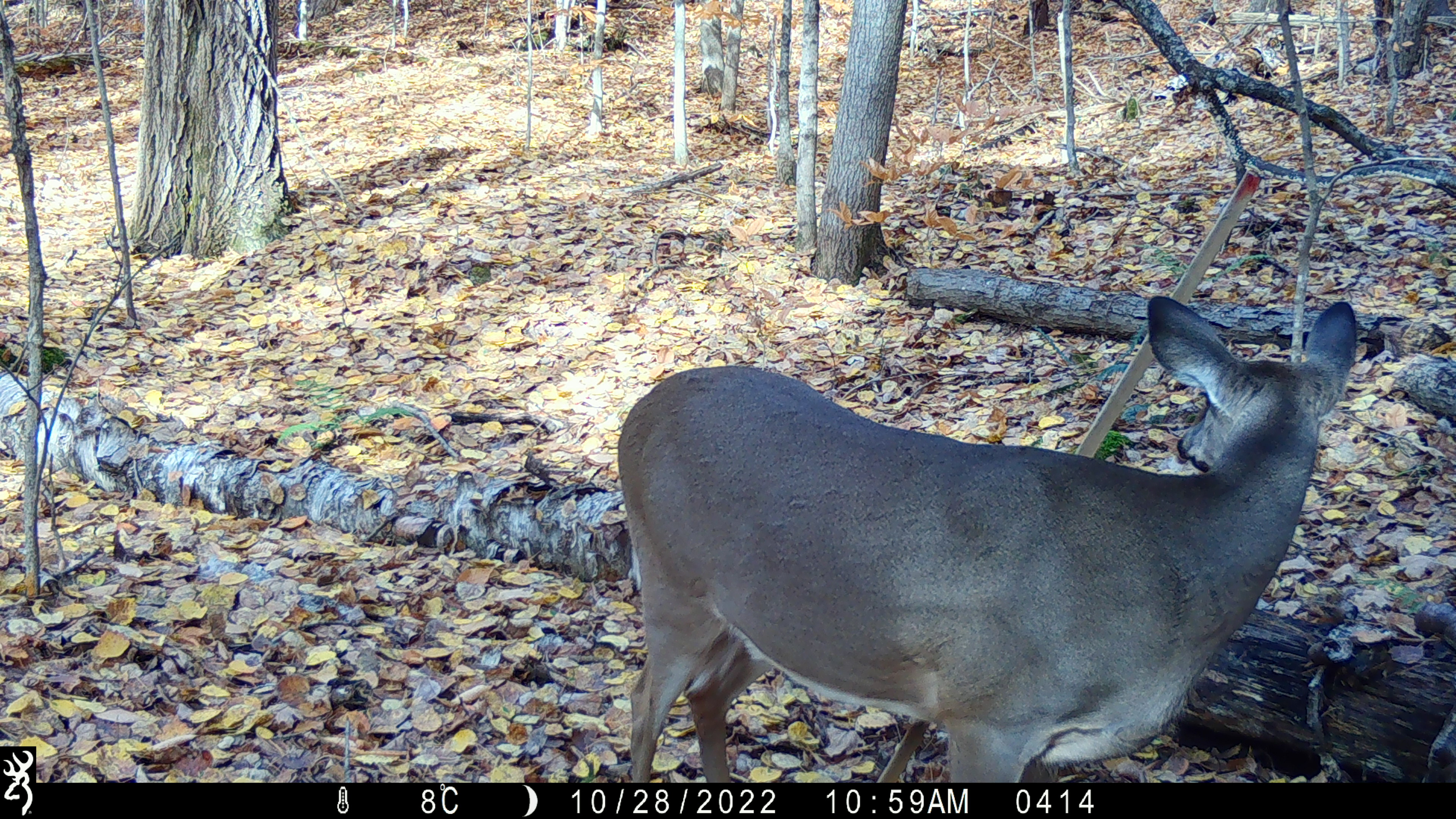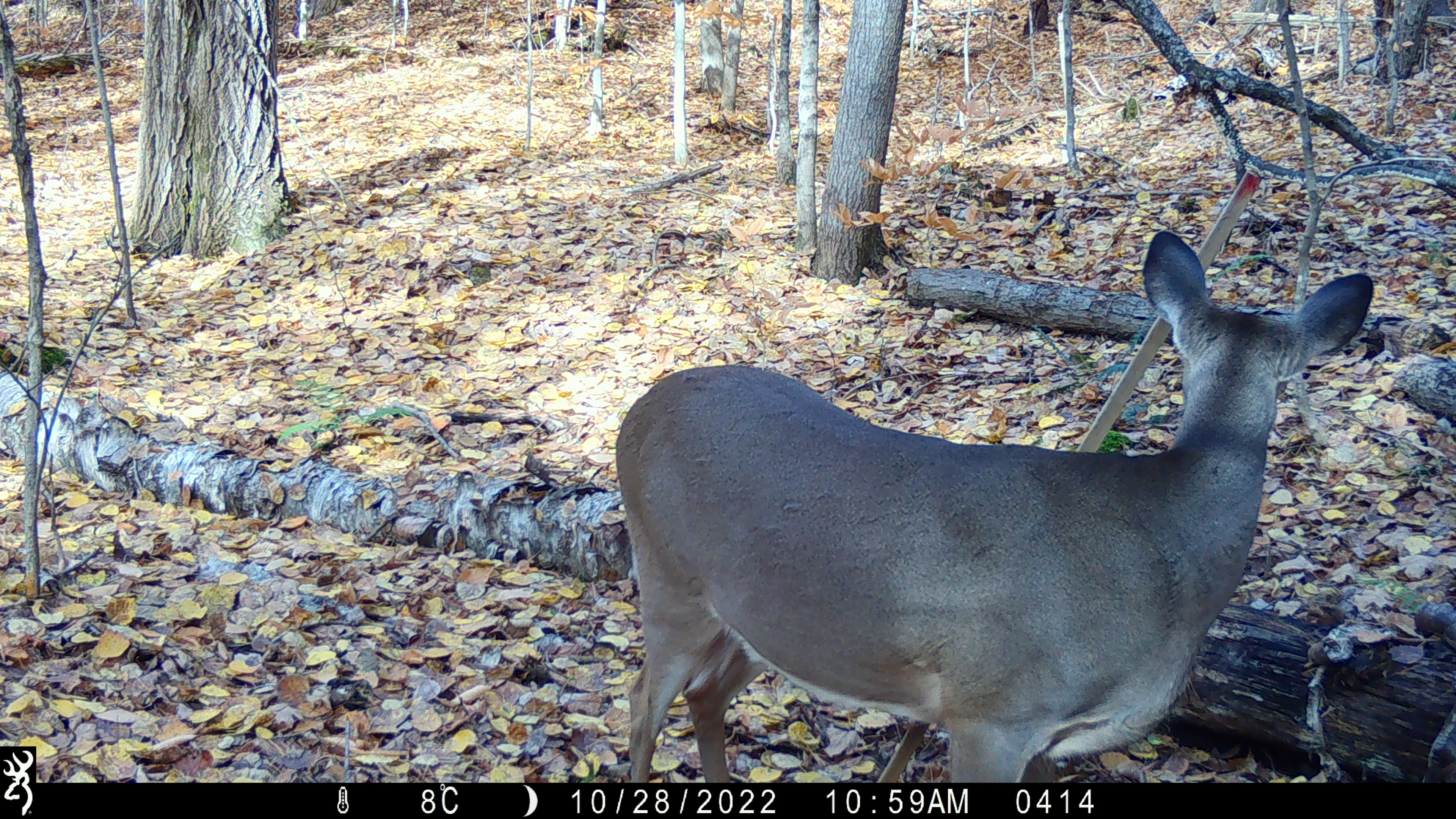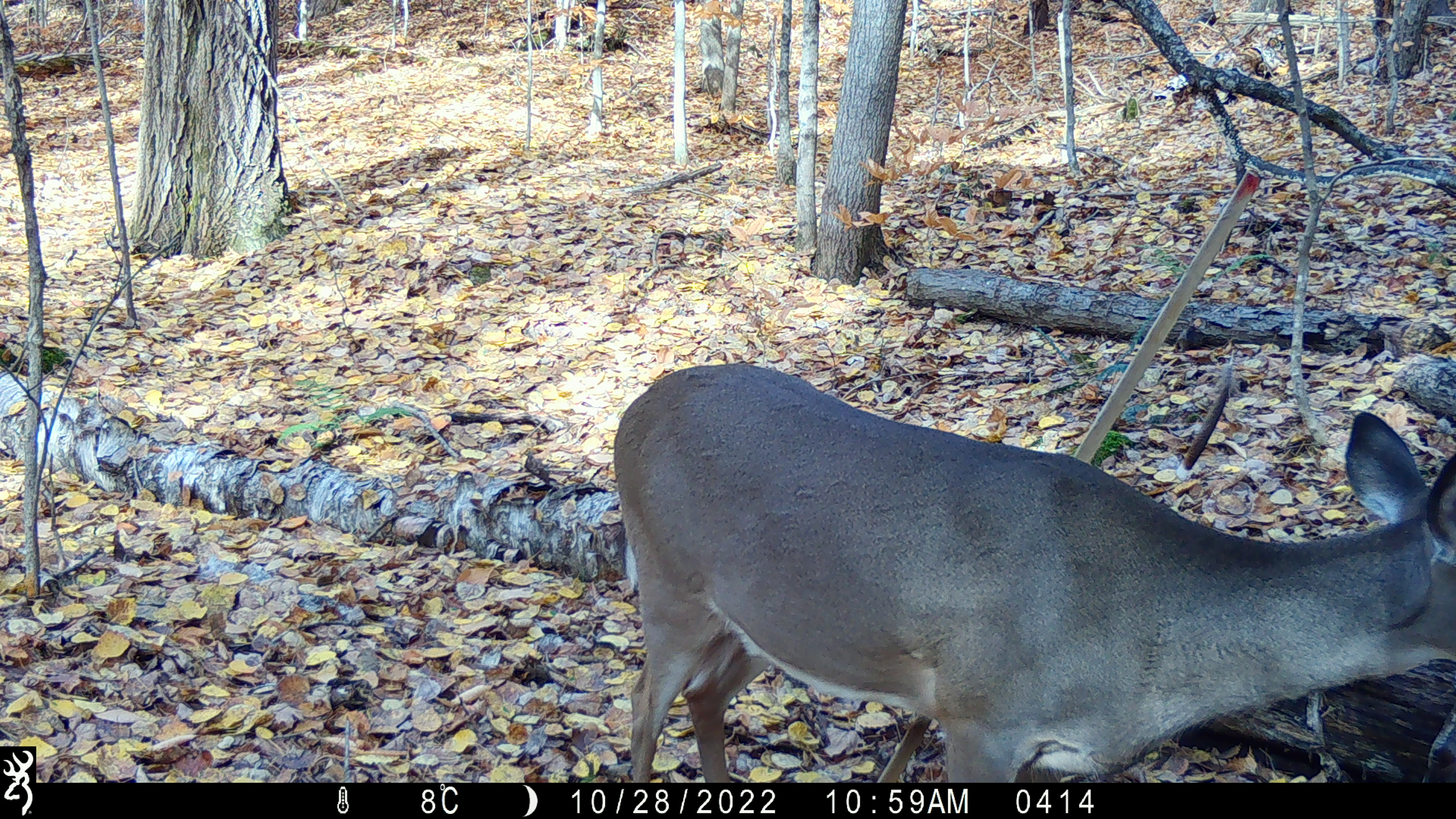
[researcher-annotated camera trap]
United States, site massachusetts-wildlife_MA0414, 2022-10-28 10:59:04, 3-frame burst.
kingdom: Animalia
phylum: Chordata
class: Mammalia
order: Artiodactyla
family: Cervidae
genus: Odocoileus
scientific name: Odocoileus virginianus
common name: white-tailed deer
White-tailed deer (Odocoileus virginianus).